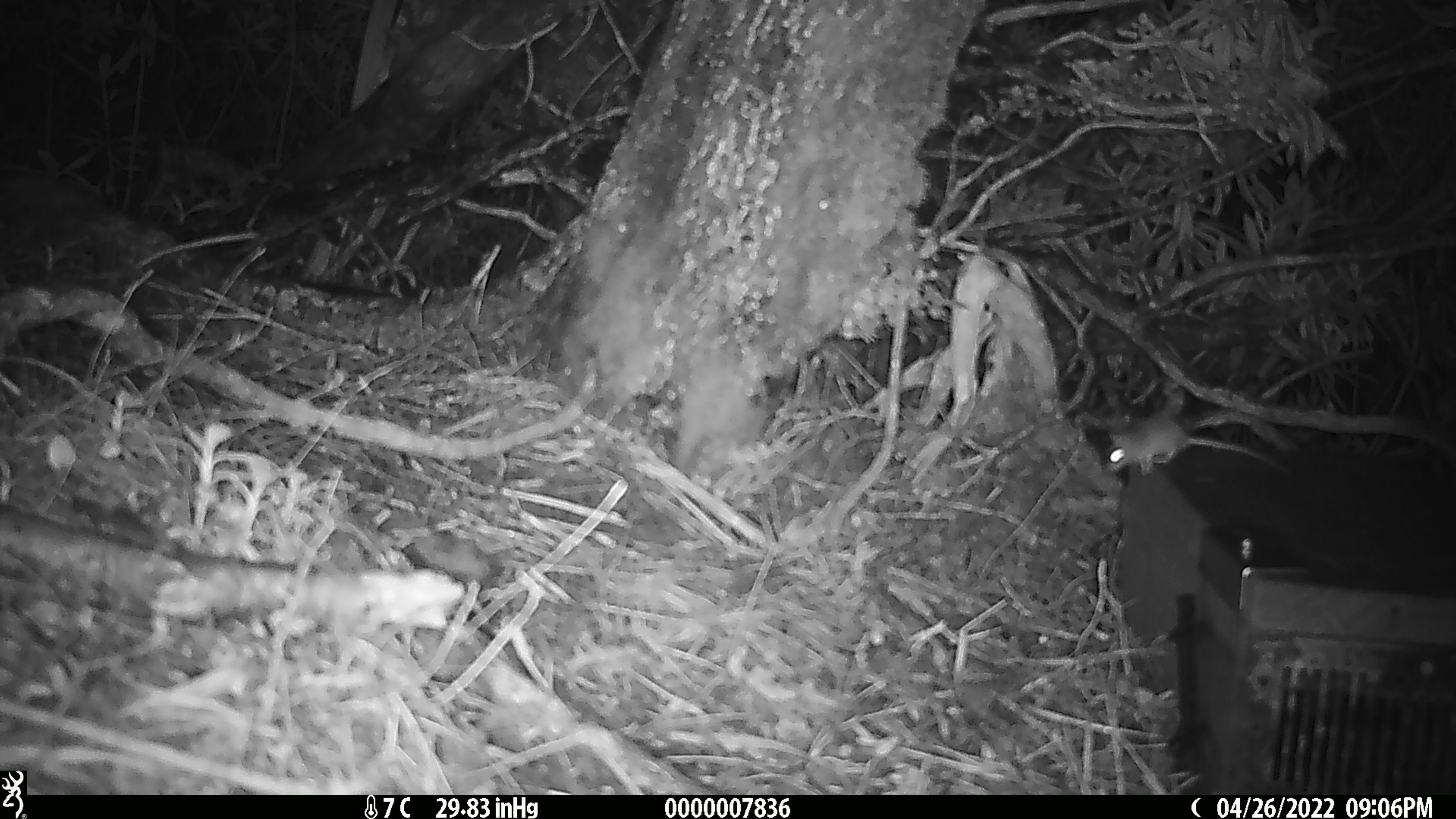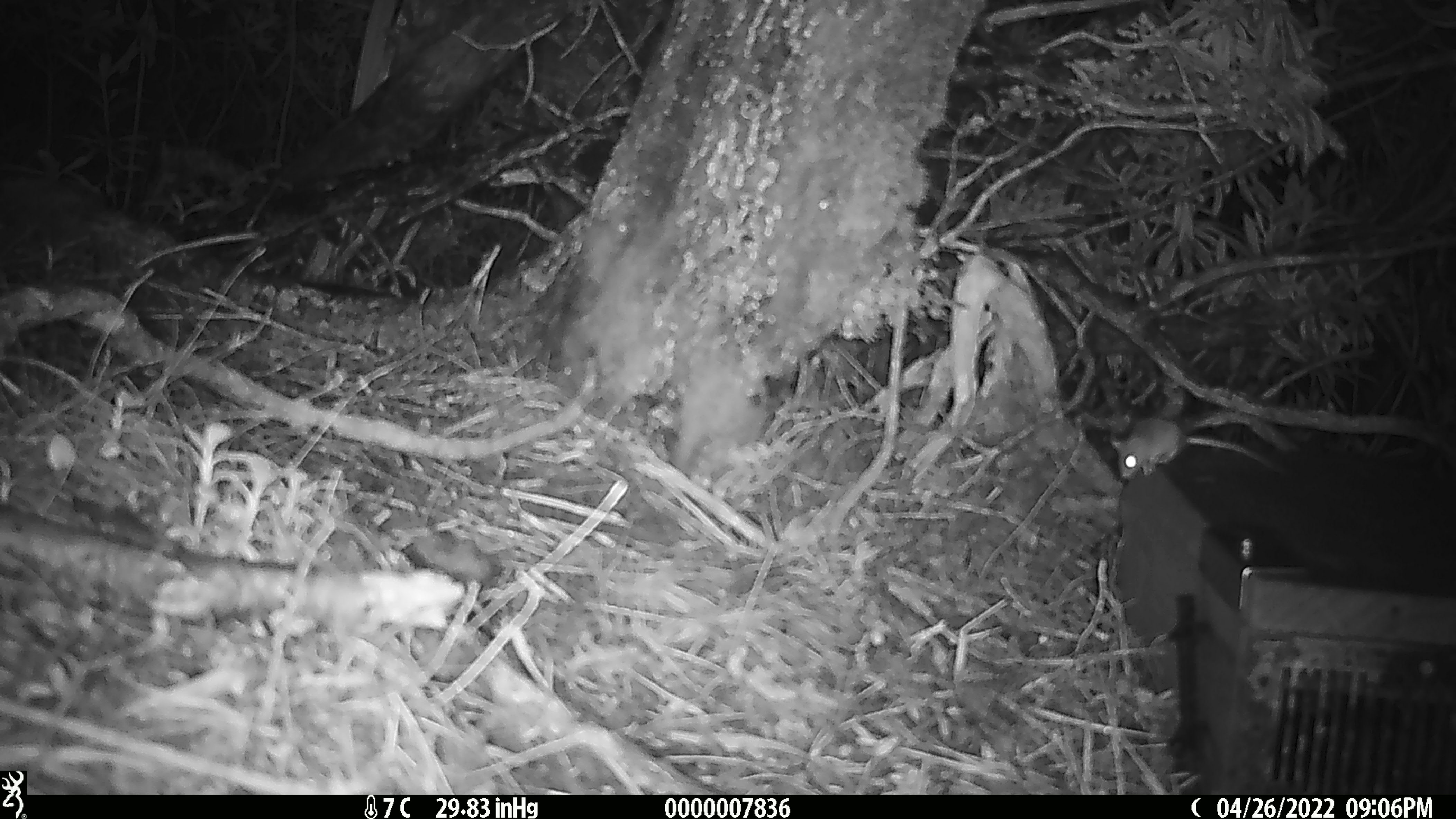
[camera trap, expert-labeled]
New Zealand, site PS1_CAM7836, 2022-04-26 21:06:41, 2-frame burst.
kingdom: Animalia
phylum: Chordata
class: Mammalia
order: Rodentia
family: Muridae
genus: Mus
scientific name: Mus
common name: mouse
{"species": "mouse (Mus)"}